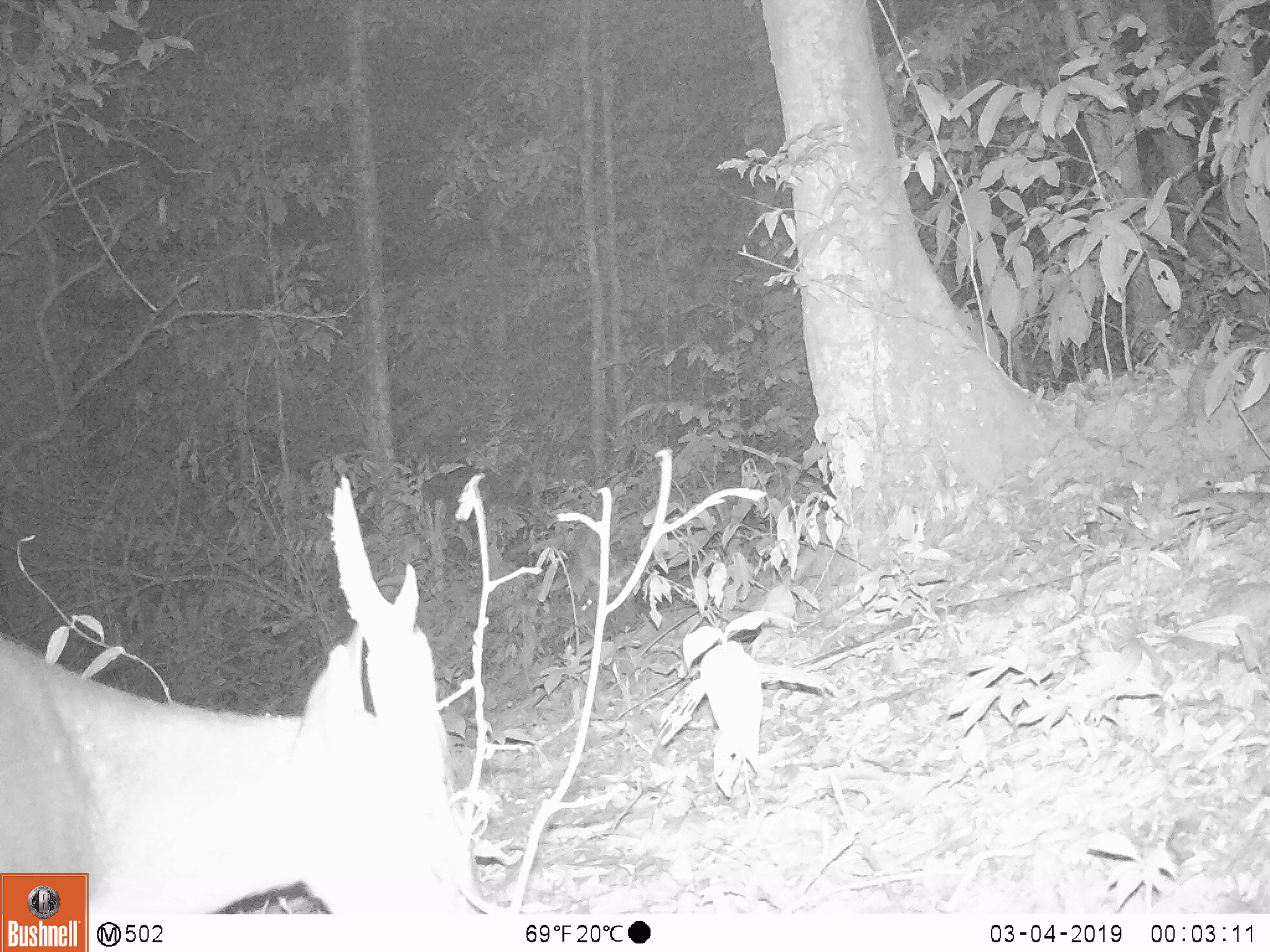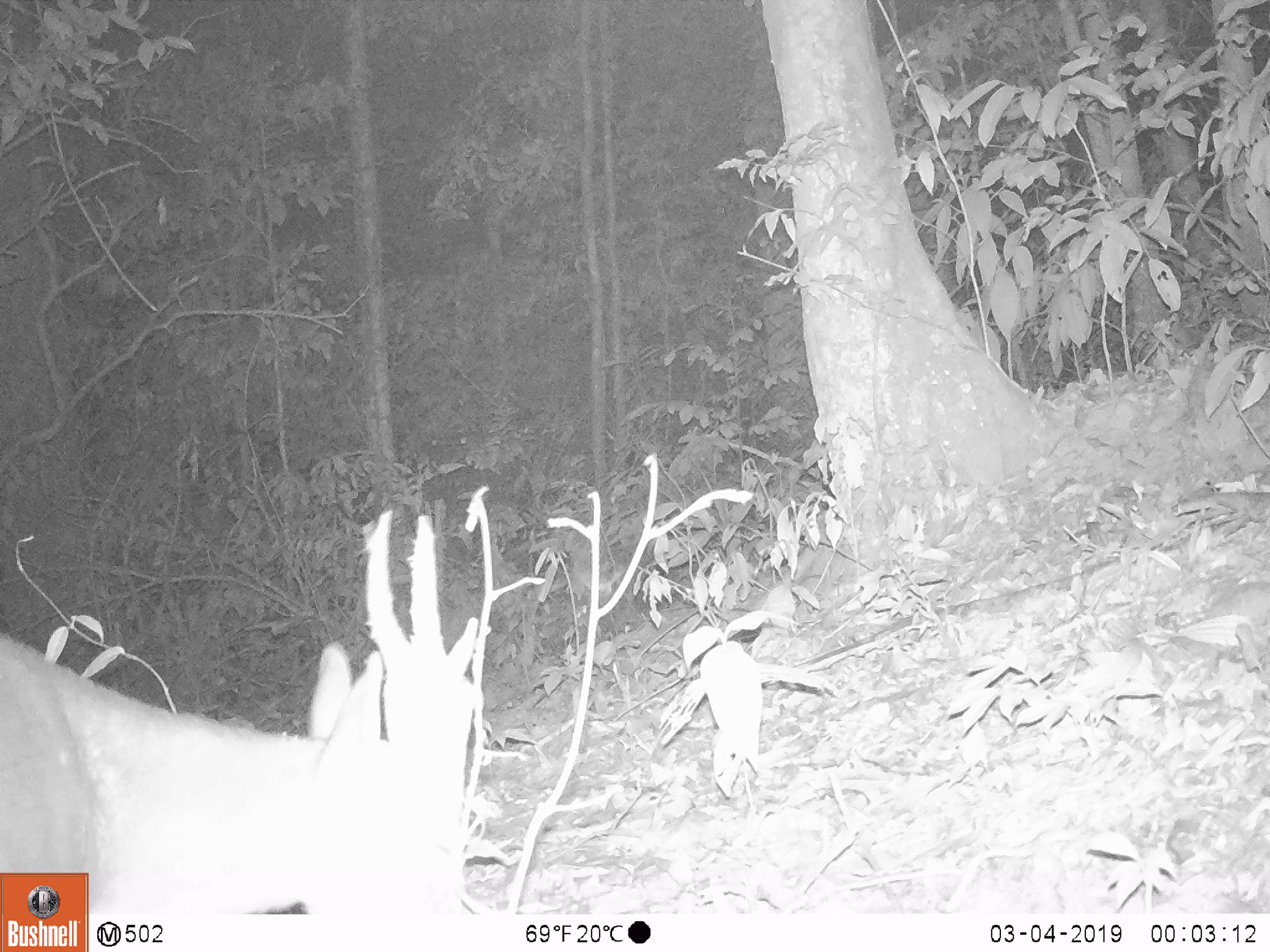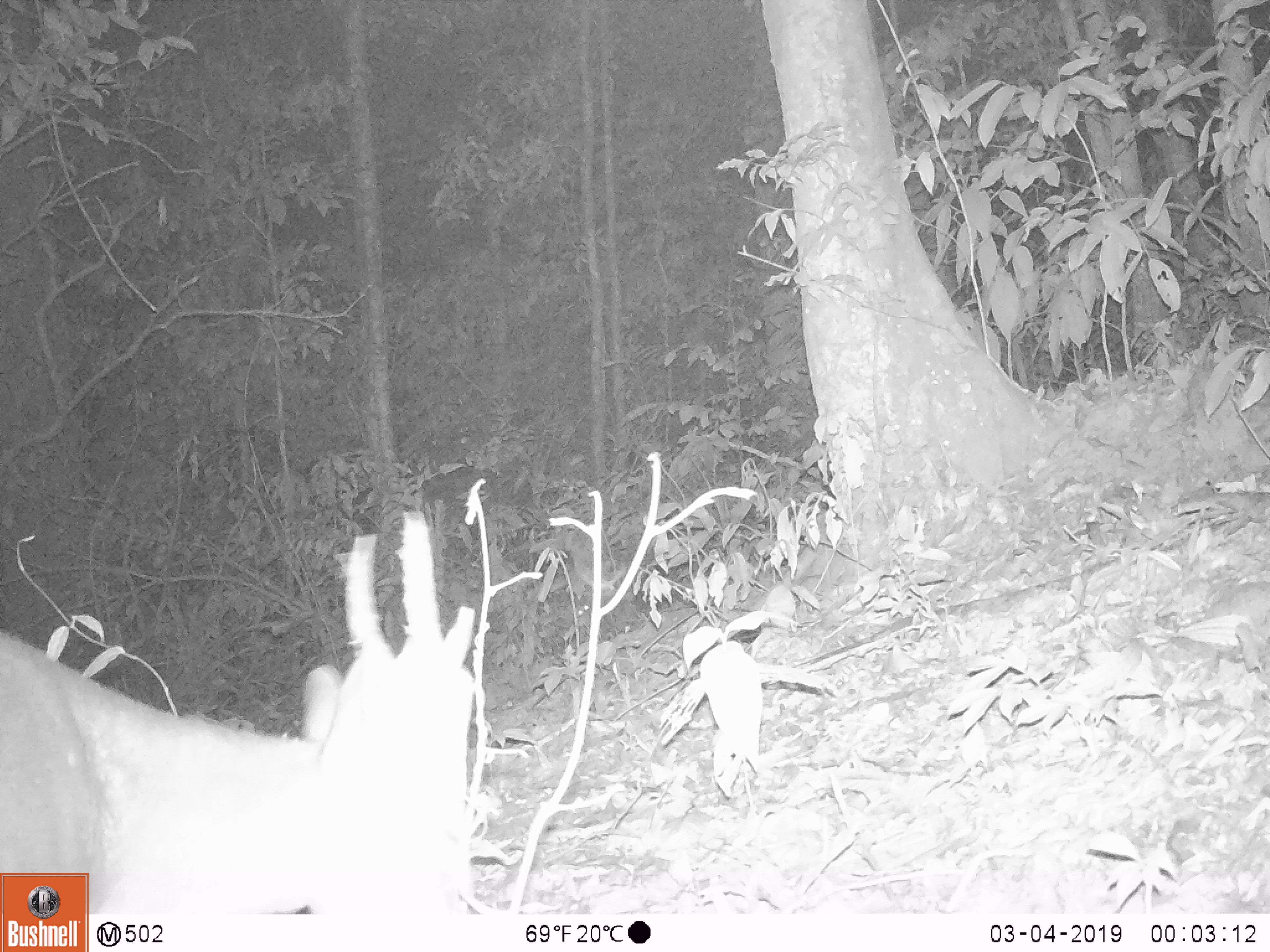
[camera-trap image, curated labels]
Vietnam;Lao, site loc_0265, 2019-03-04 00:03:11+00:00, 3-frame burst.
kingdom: Animalia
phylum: Chordata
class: Mammalia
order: Artiodactyla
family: Cervidae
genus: Muntiacus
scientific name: Muntiacus vuquangensis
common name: large-antlered muntjac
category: large antlered muntjac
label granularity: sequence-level